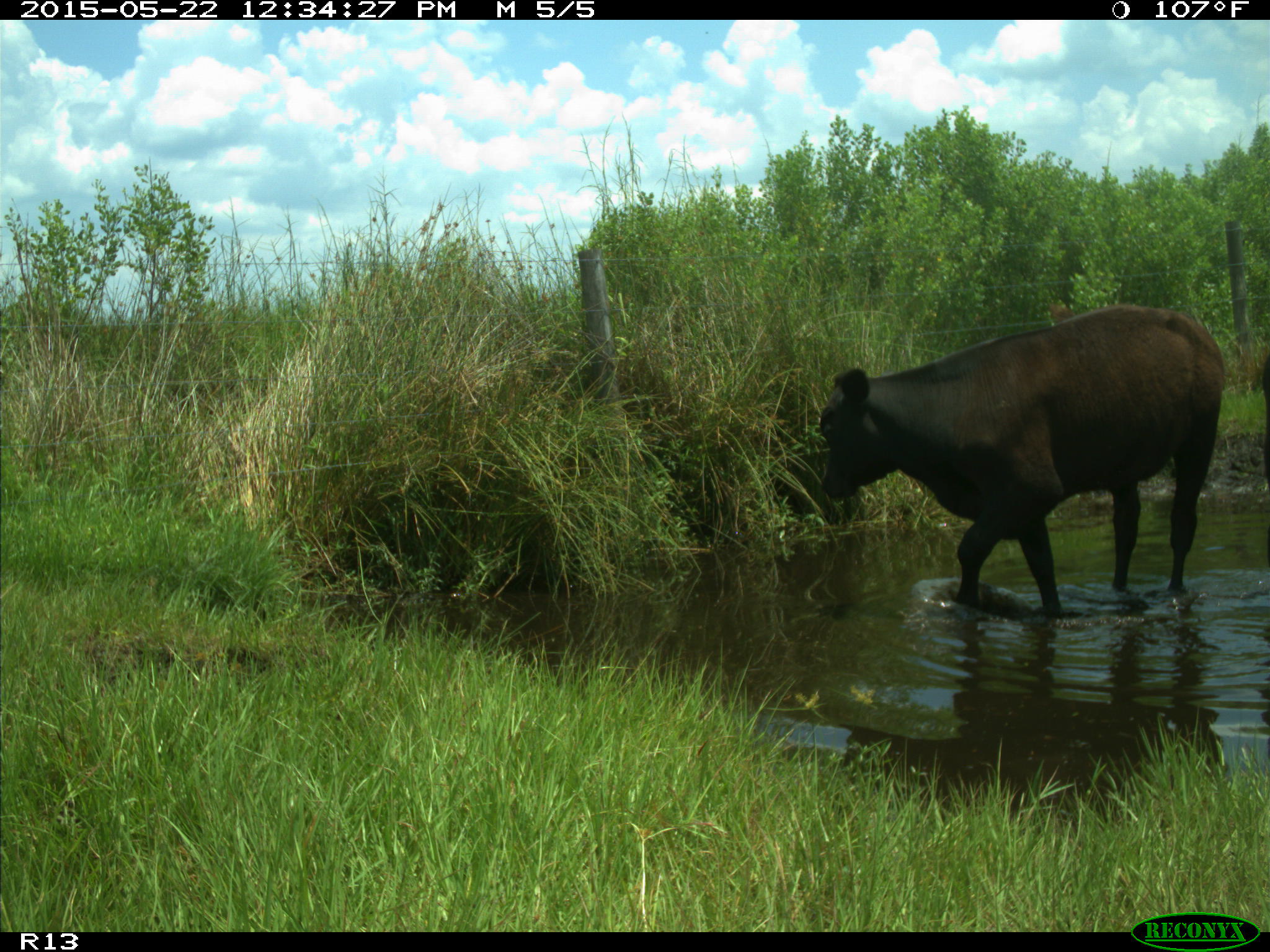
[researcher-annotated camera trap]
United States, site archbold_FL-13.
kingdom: Animalia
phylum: Chordata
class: Mammalia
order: Artiodactyla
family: Bovidae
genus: Bos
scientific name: Bos taurus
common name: domestic cow